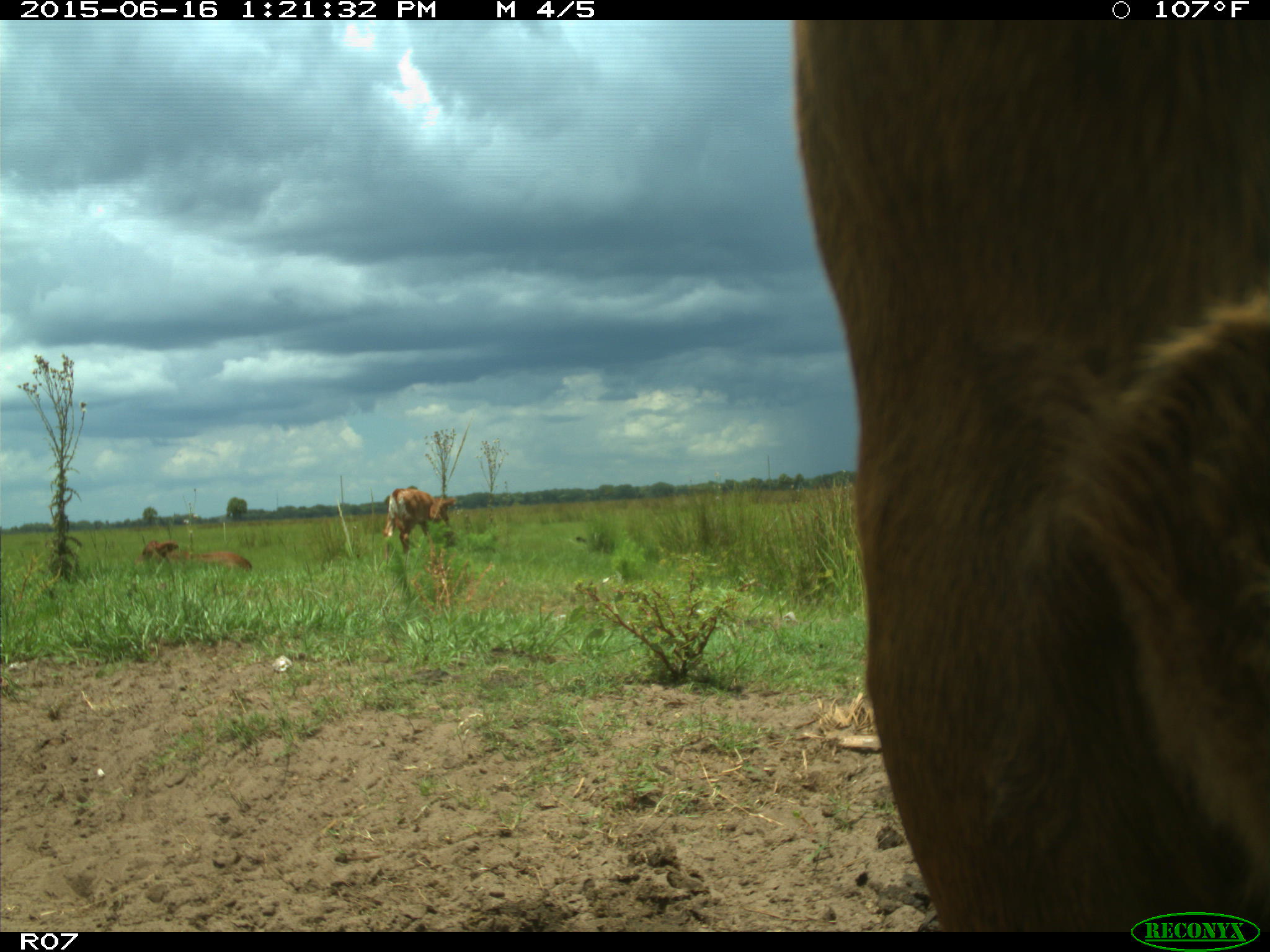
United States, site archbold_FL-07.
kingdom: Animalia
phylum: Chordata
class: Mammalia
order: Artiodactyla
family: Bovidae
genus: Bos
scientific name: Bos taurus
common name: domestic cow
Bos taurus (domestic cow).